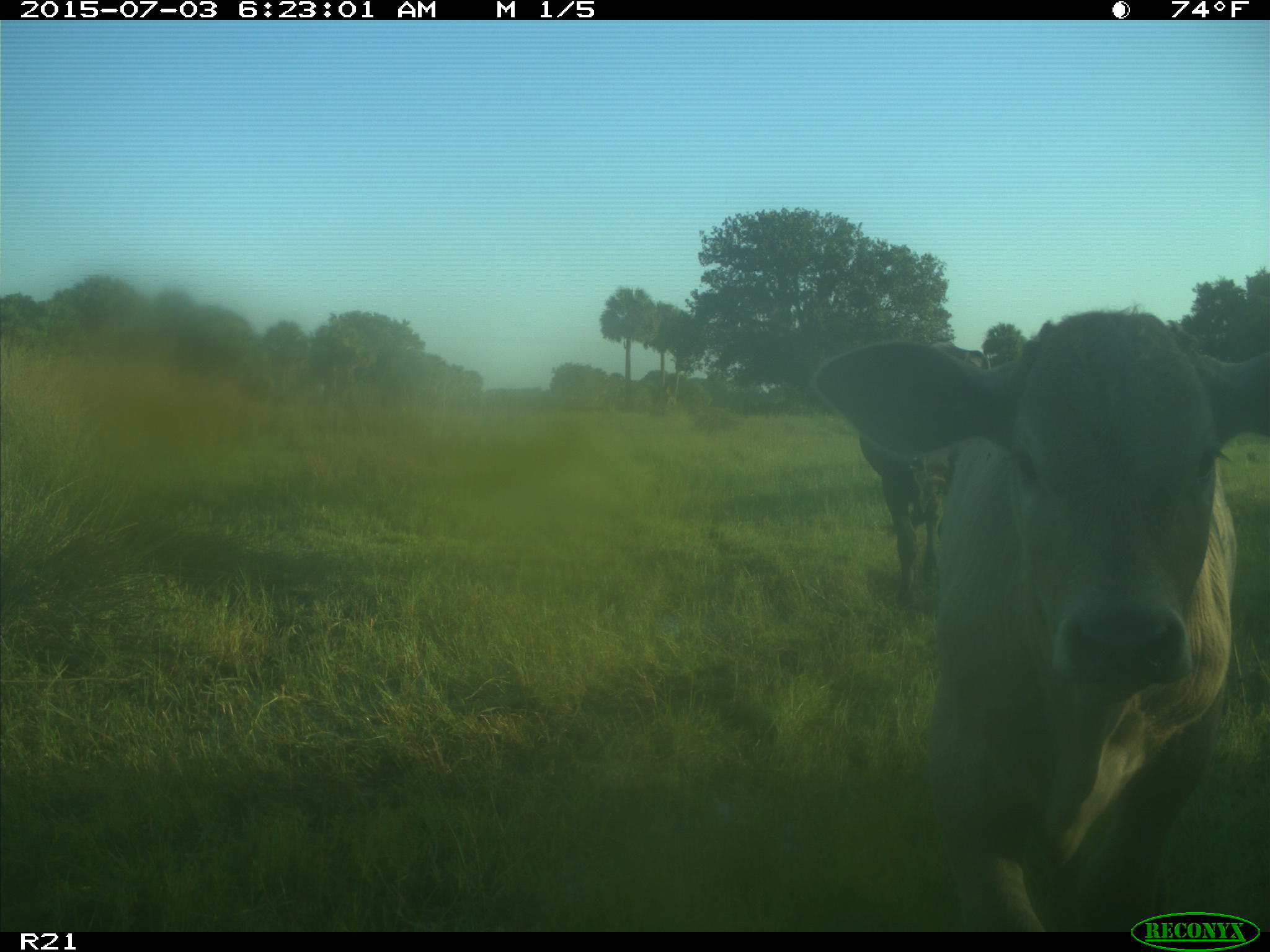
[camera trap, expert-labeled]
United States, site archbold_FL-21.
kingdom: Animalia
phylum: Chordata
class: Mammalia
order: Artiodactyla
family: Bovidae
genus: Bos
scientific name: Bos taurus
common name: domestic cow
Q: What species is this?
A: Bos taurus (domestic cow).